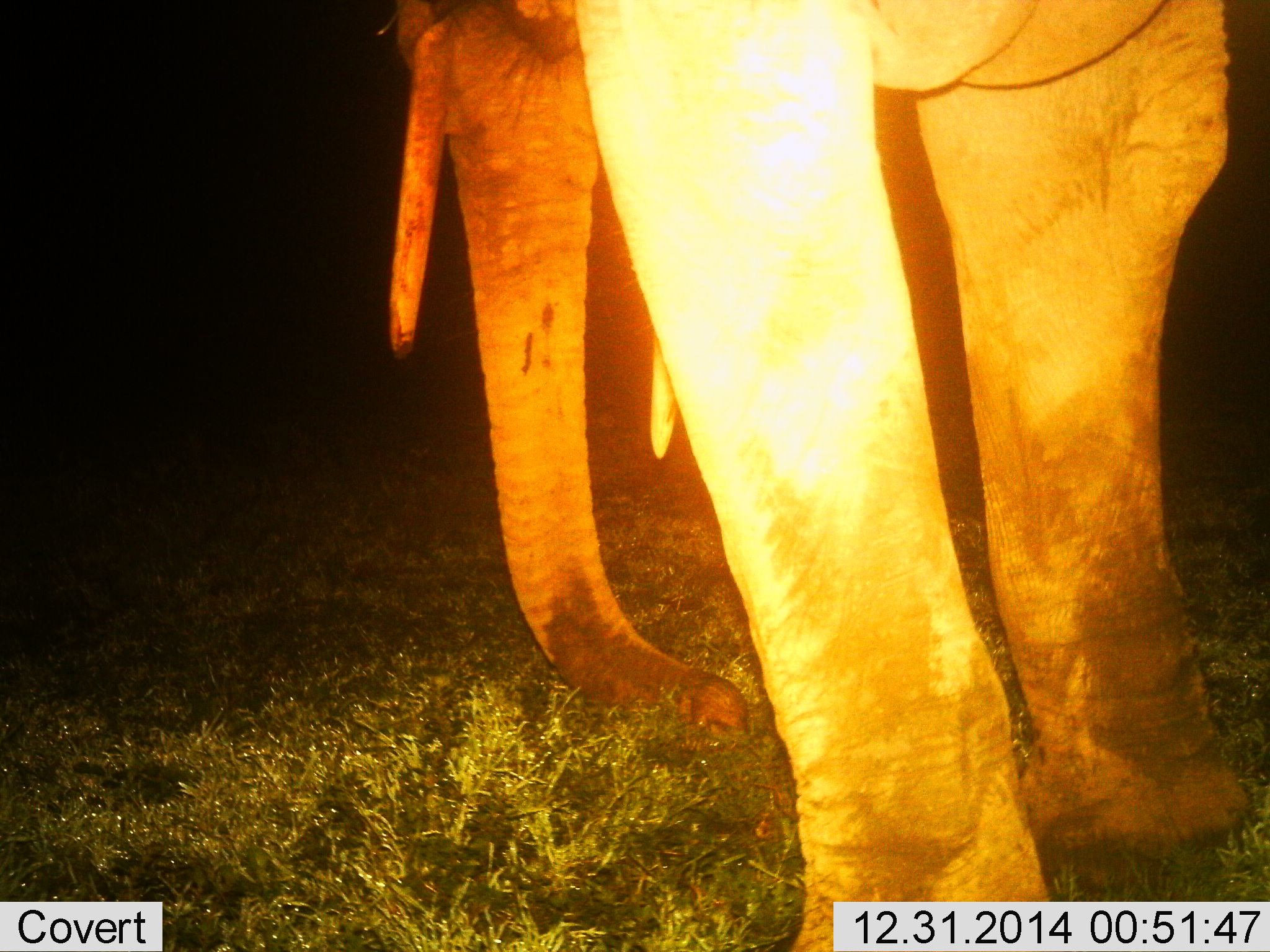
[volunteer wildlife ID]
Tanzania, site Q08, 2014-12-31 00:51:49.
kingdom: Animalia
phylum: Chordata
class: Mammalia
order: Proboscidea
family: Elephantidae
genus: Loxodonta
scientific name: Loxodonta africana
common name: african bush elephant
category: elephant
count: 1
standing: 70%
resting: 0%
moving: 30%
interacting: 0%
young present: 0%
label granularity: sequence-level